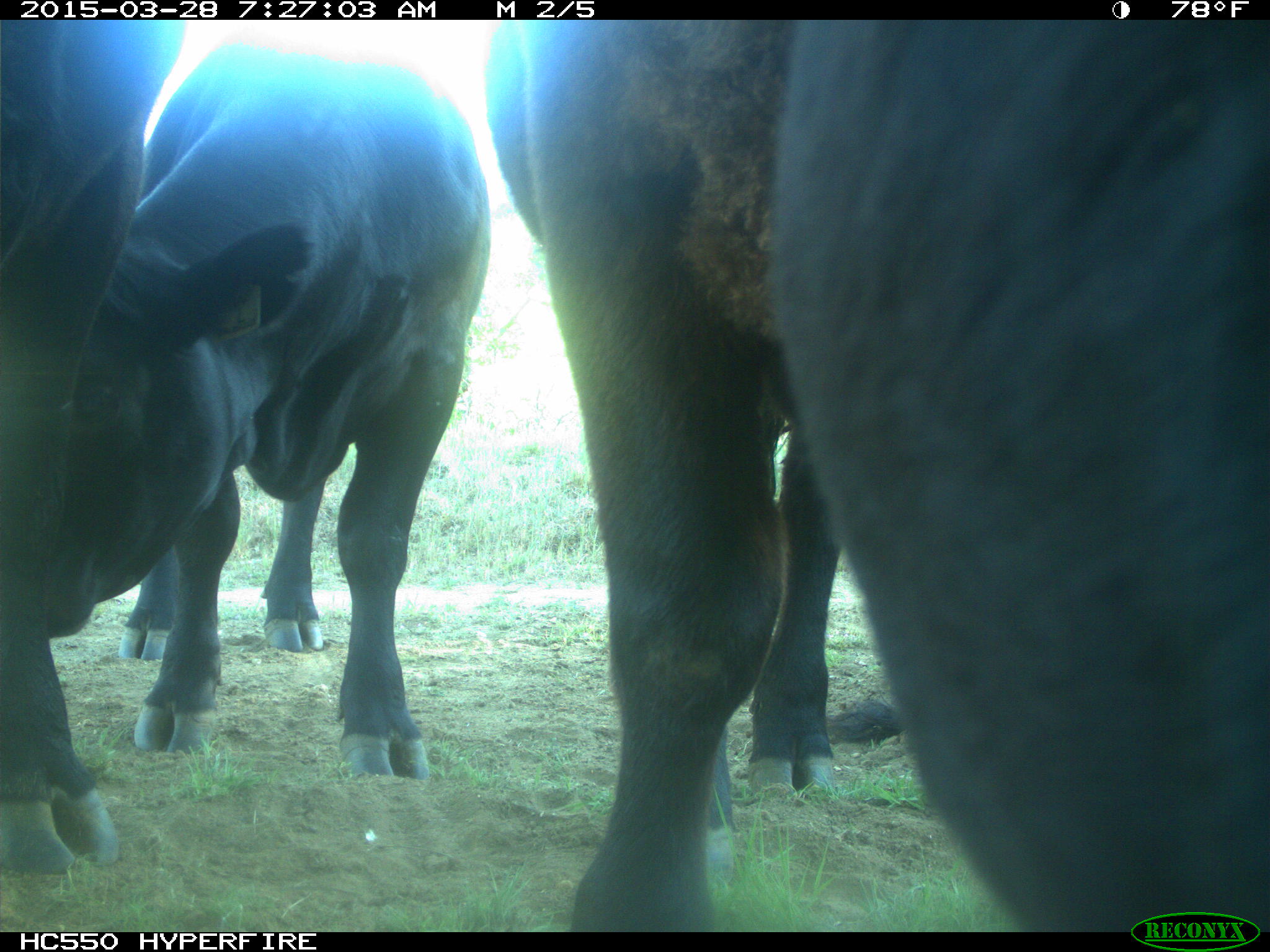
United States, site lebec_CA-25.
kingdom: Animalia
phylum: Chordata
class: Mammalia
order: Artiodactyla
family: Bovidae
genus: Bos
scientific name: Bos taurus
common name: domestic cow